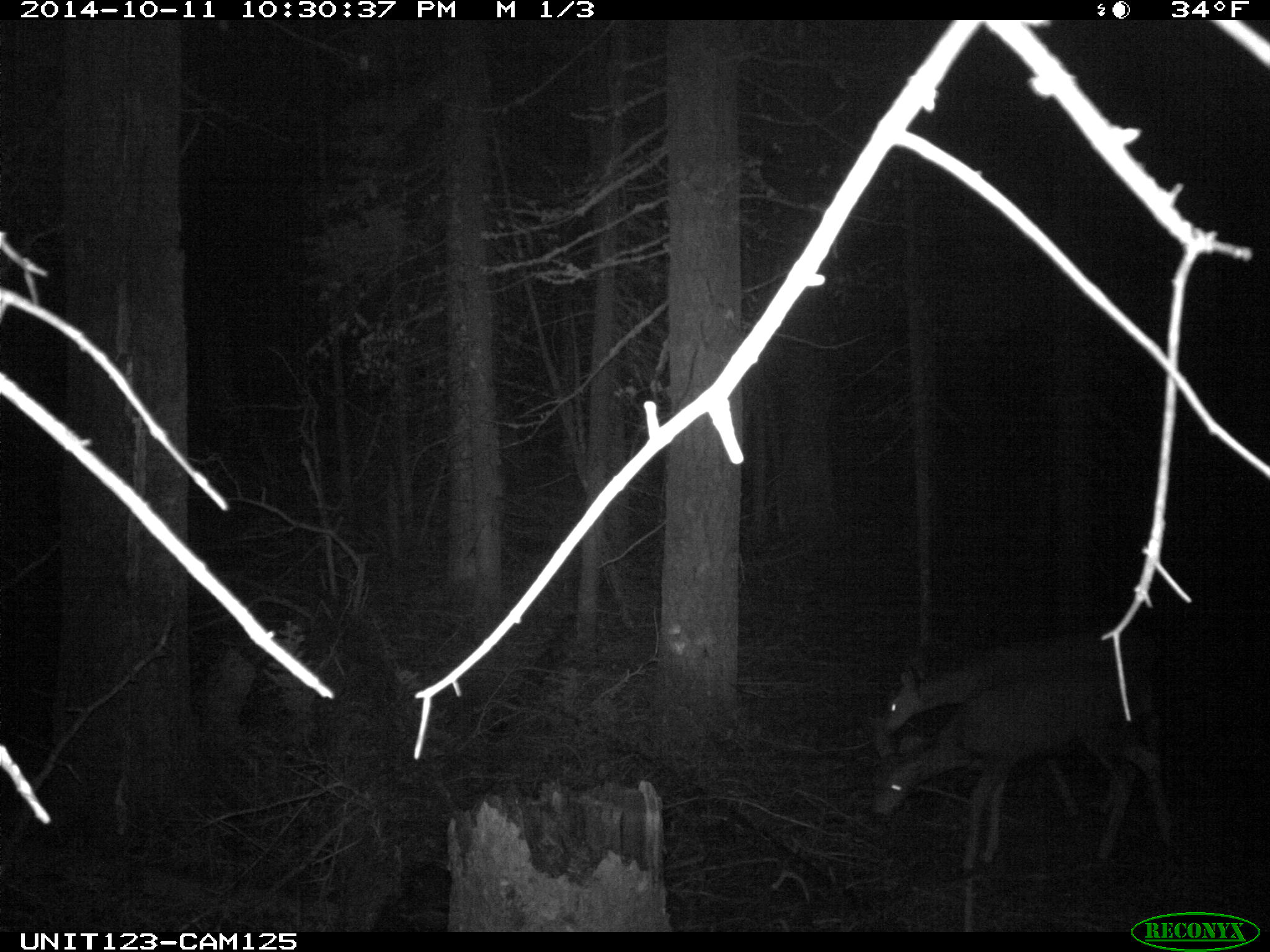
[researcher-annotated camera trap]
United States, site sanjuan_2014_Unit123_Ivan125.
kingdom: Animalia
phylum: Chordata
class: Mammalia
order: Artiodactyla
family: Cervidae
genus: Odocoileus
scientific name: Odocoileus hemionus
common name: mule deer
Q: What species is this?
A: Odocoileus hemionus (mule deer).